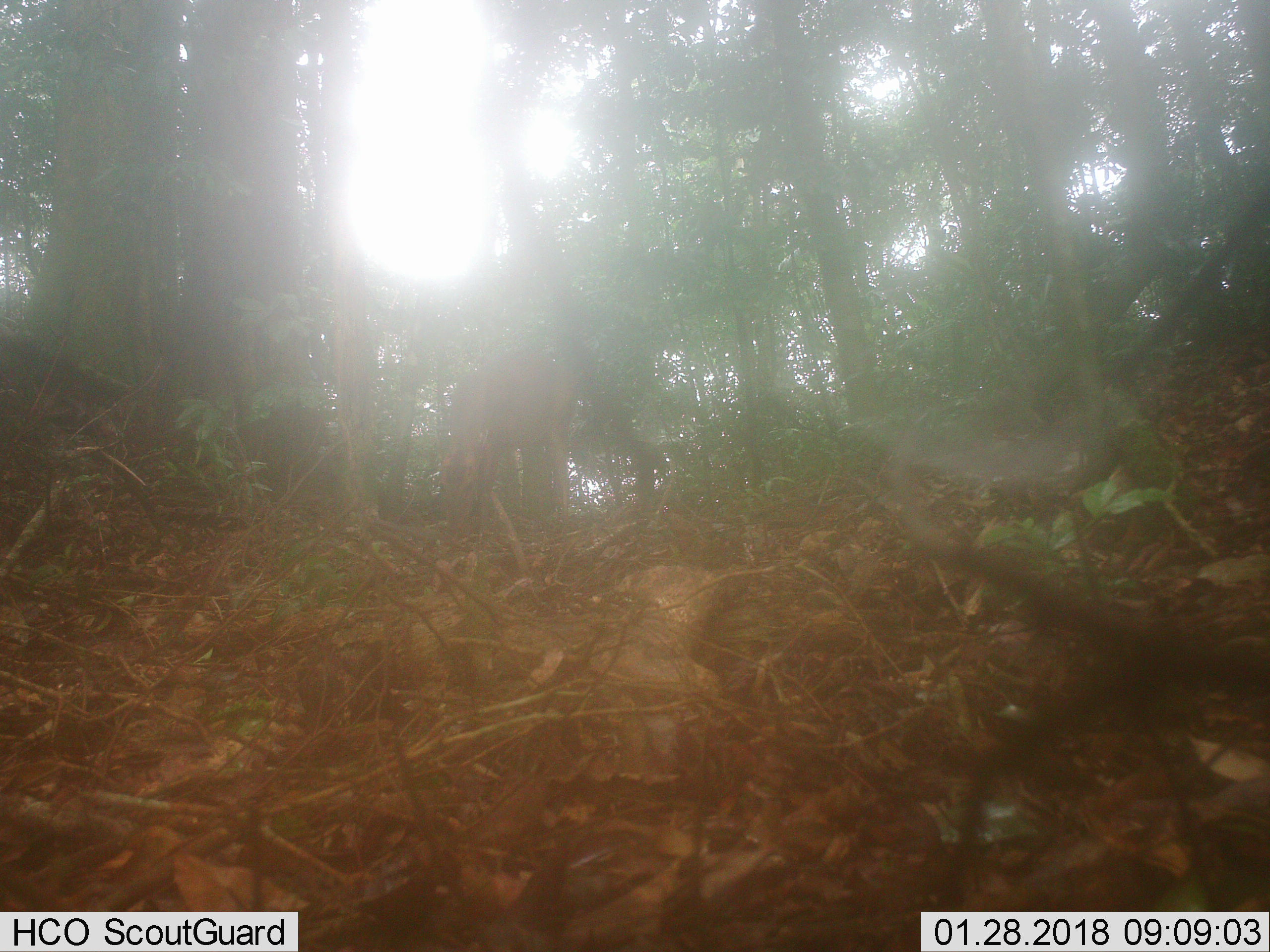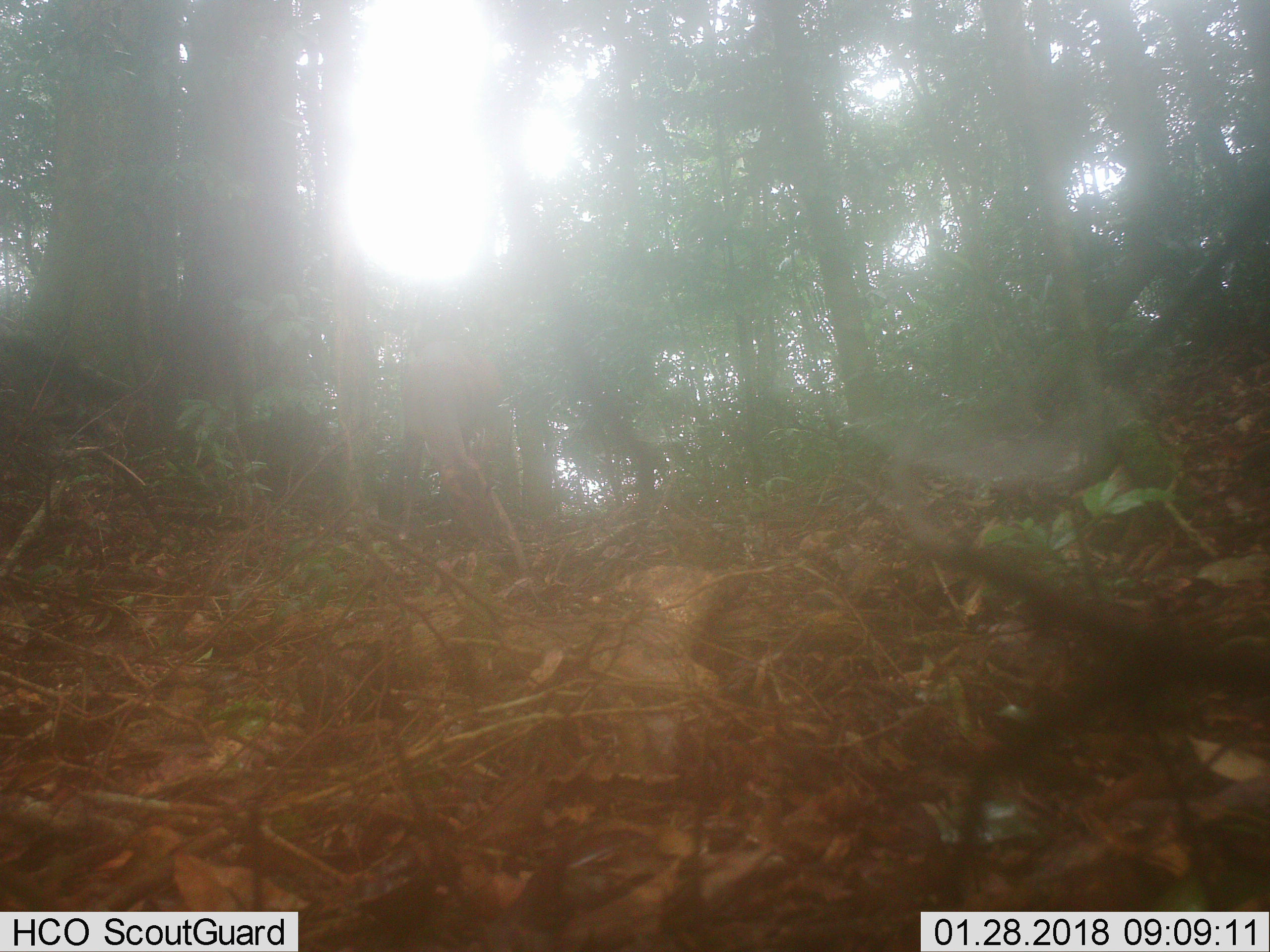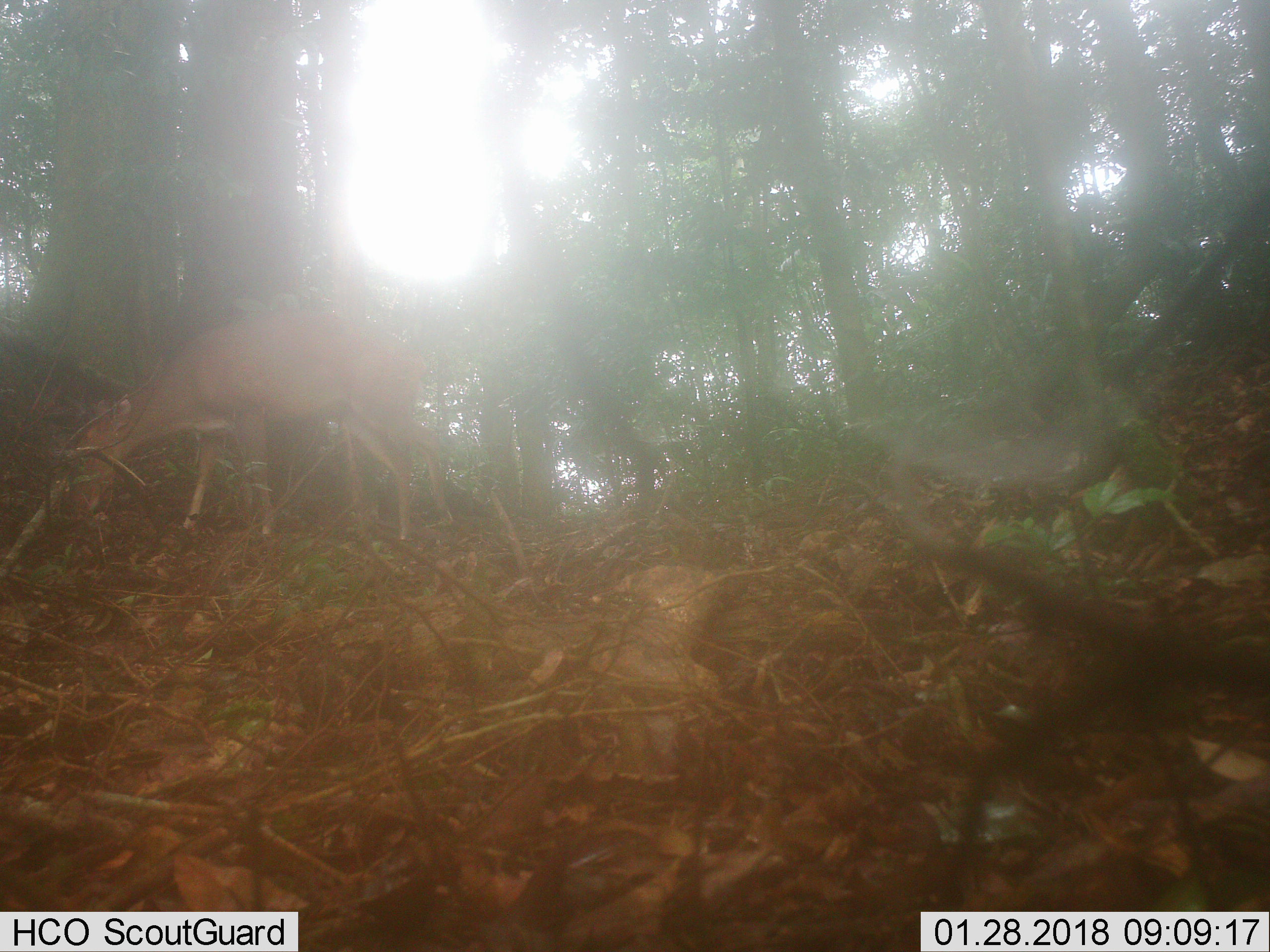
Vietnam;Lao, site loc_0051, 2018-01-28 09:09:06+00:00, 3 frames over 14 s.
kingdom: Animalia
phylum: Chordata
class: Mammalia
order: Artiodactyla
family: Cervidae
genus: Muntiacus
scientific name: Muntiacus vuquangensis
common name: large-antlered muntjac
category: large antlered muntjac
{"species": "large antlered muntjac (large-antlered muntjac) (Muntiacus vuquangensis)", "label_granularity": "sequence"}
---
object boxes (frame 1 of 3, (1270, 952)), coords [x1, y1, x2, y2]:
large antlered muntjac: [437, 351, 579, 545]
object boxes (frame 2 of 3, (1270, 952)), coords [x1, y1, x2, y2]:
large antlered muntjac: [395, 337, 511, 552]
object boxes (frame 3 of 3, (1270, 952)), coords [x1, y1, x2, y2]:
large antlered muntjac: [64, 310, 453, 541]